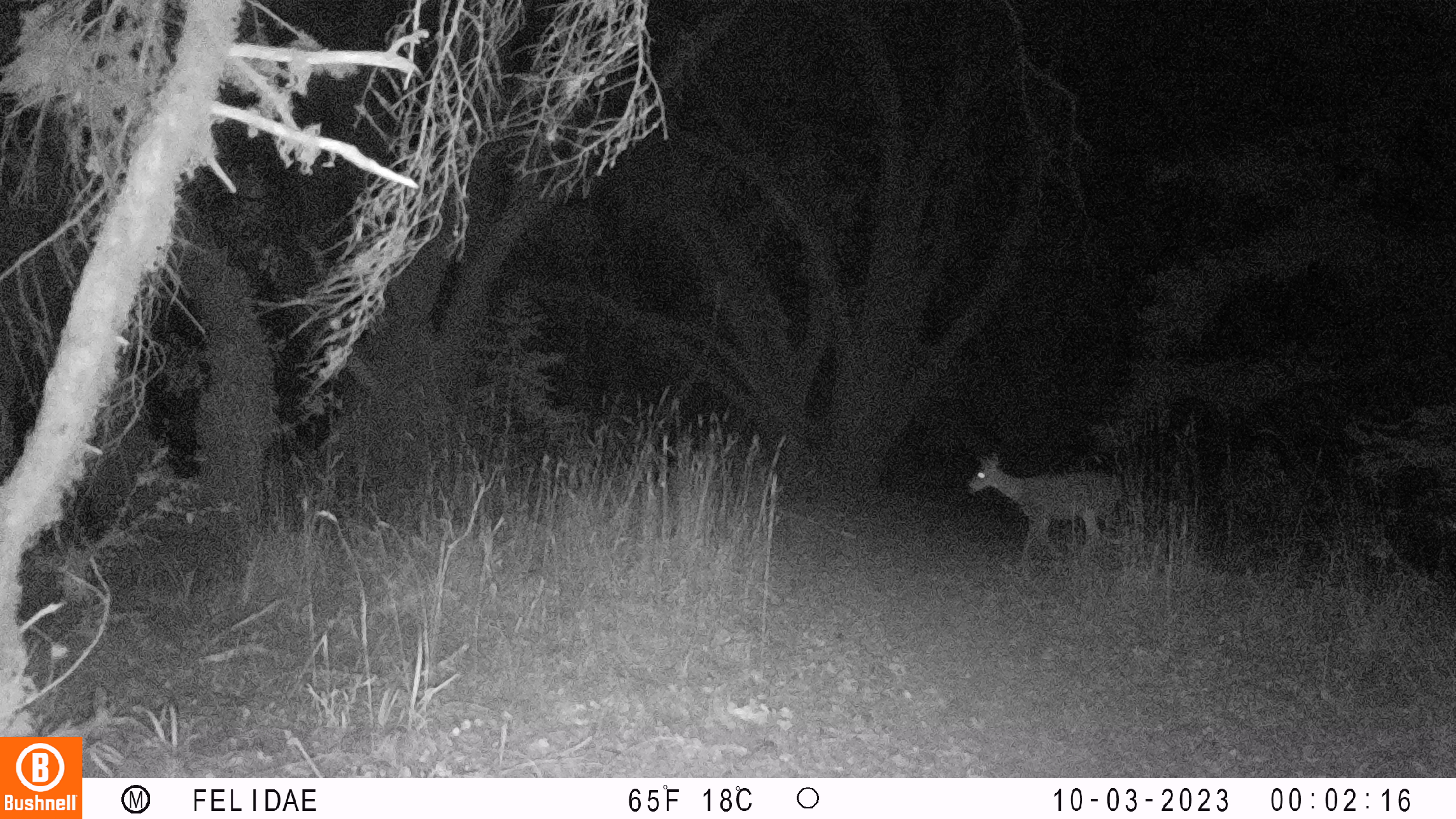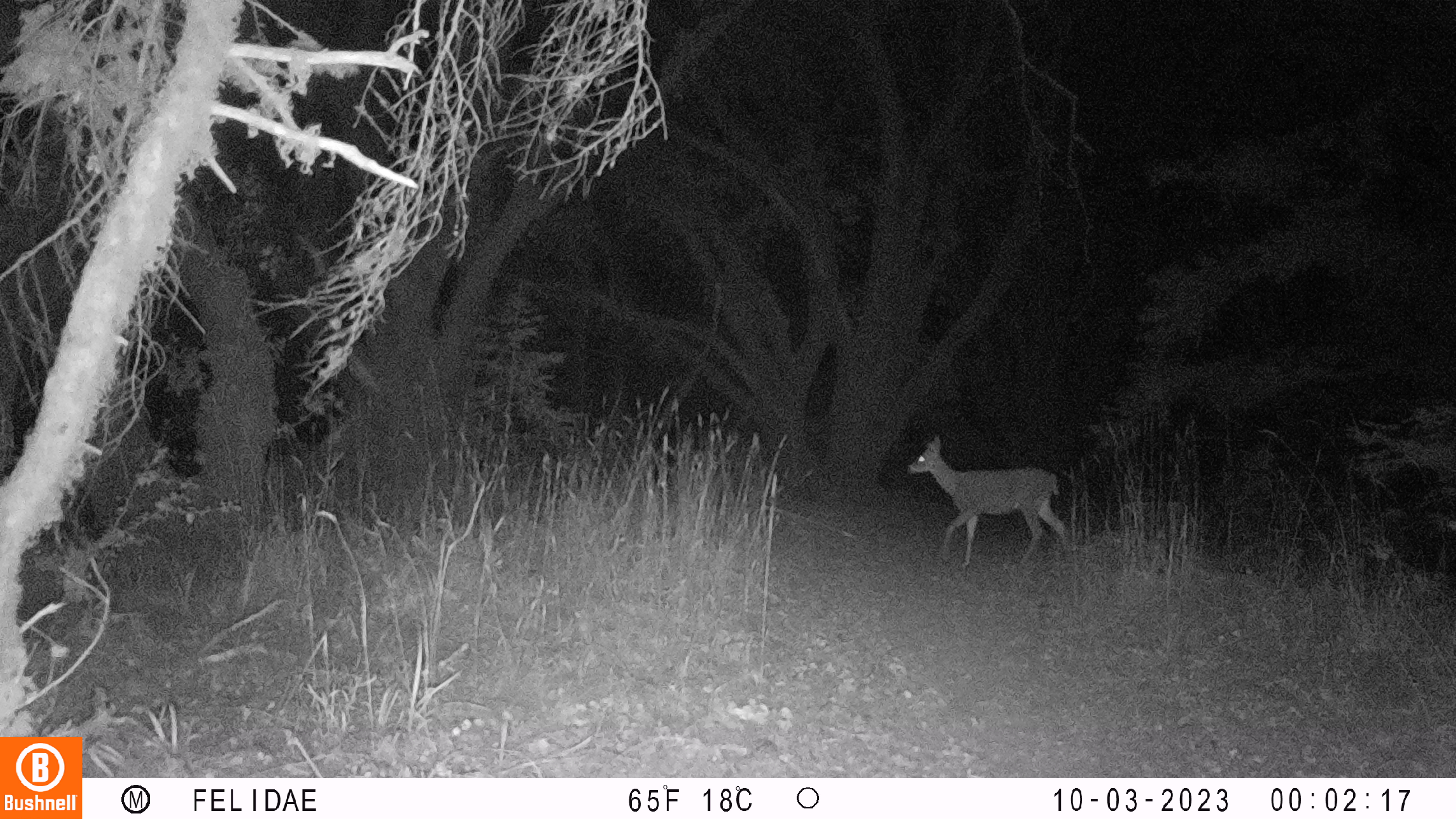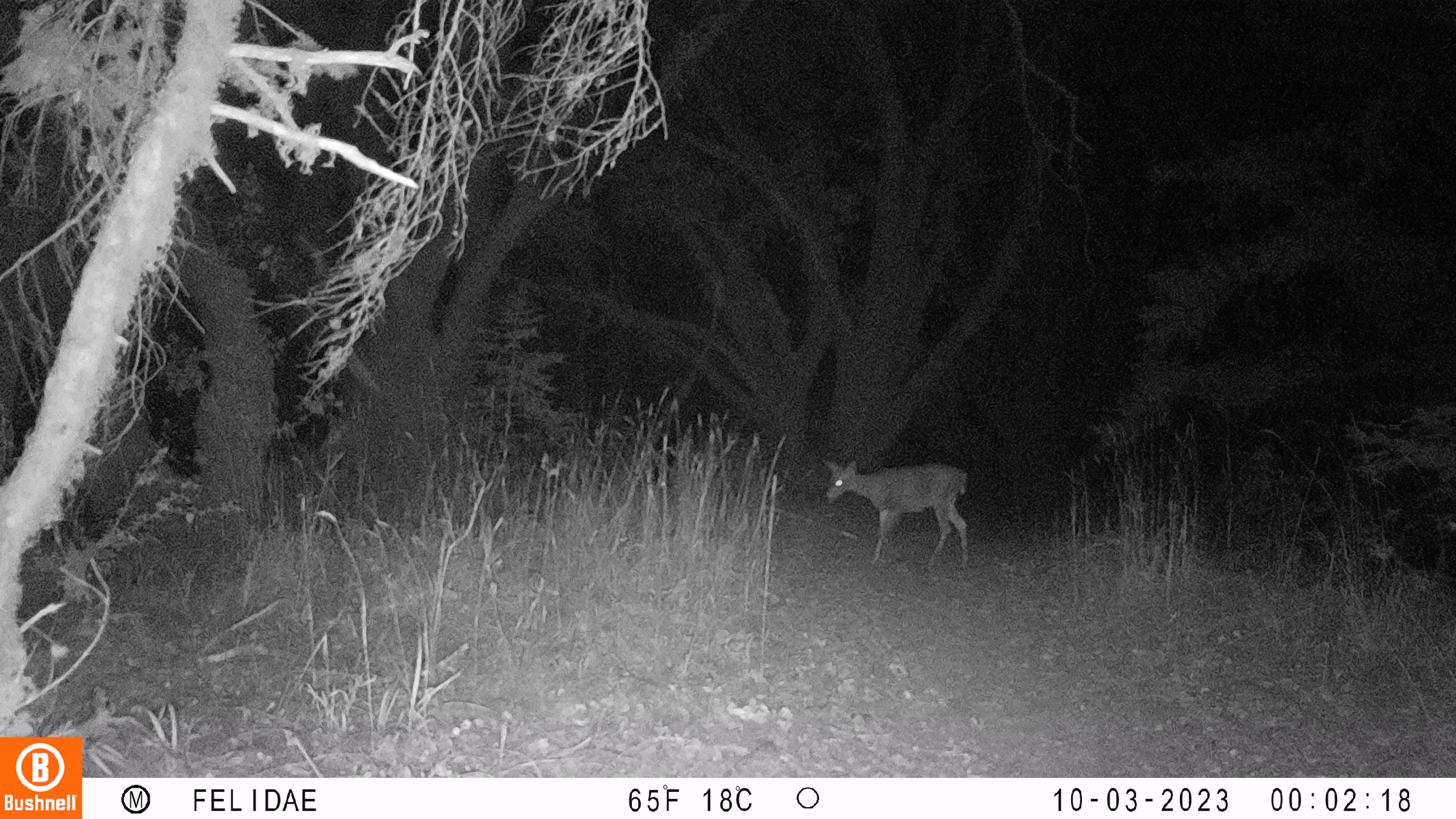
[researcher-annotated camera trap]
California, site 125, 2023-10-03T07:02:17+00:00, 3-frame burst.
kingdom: Animalia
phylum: Chordata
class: Mammalia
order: Artiodactyla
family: Cervidae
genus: Odocoileus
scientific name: Odocoileus hemionus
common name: mule deer